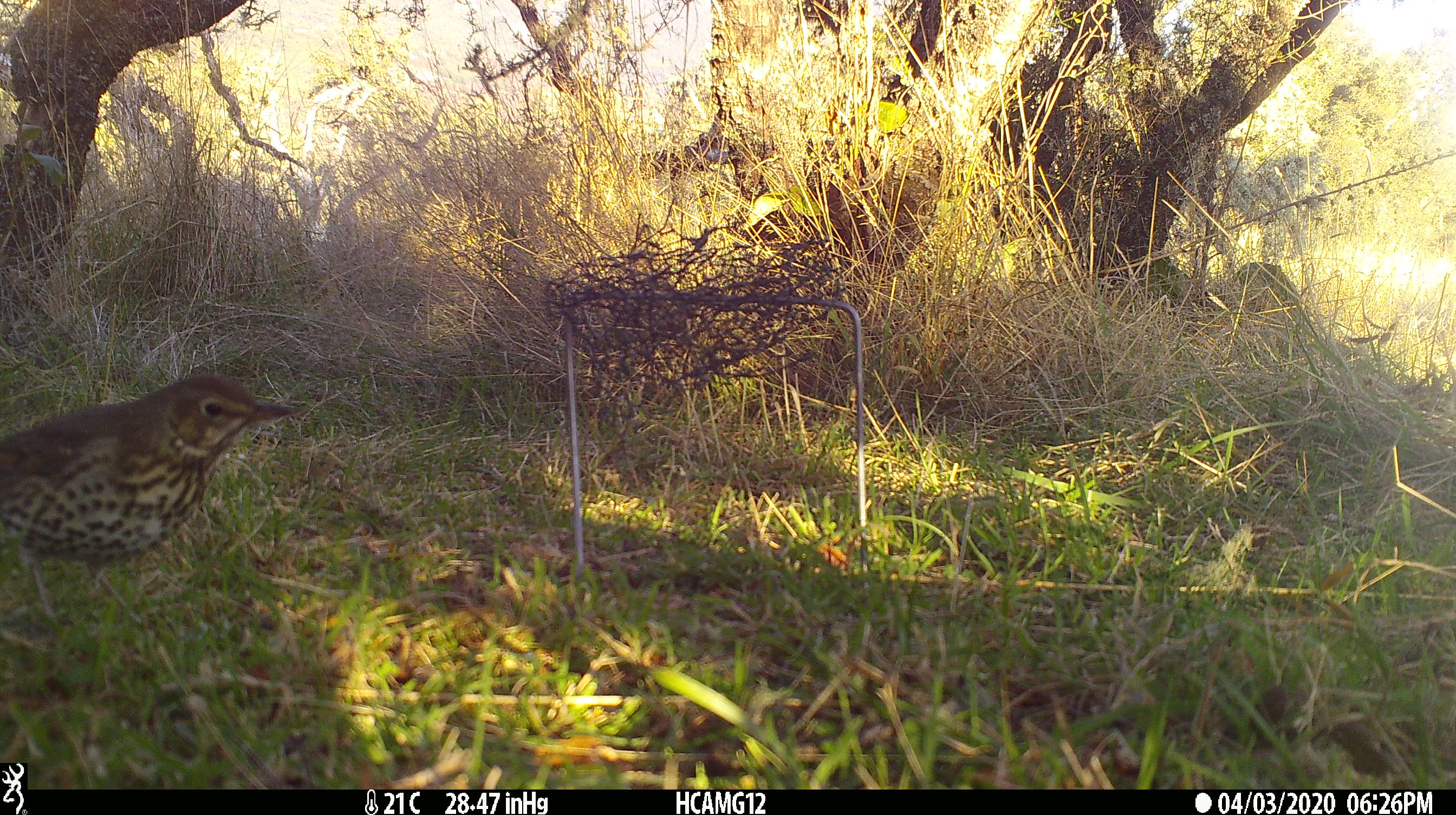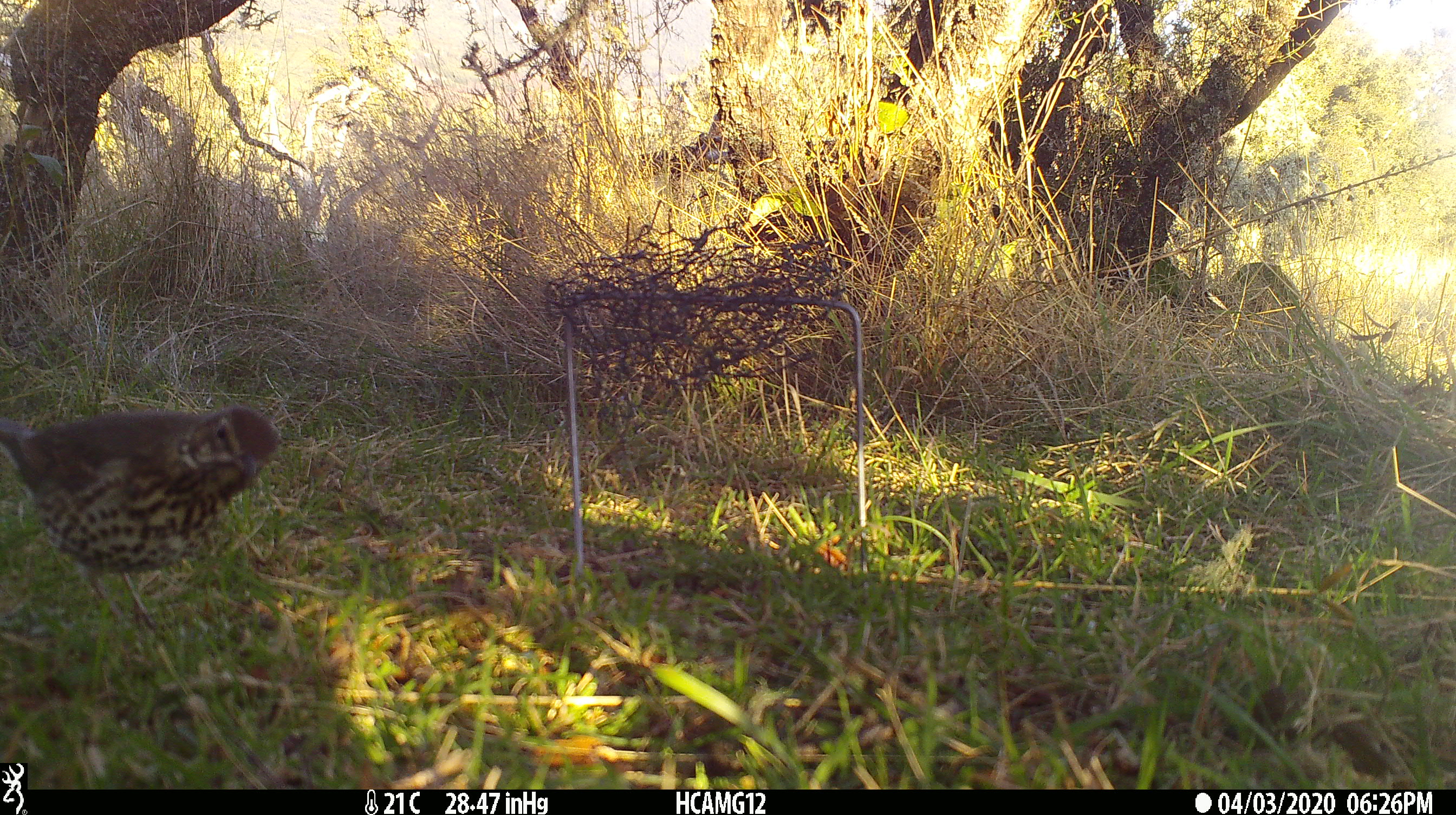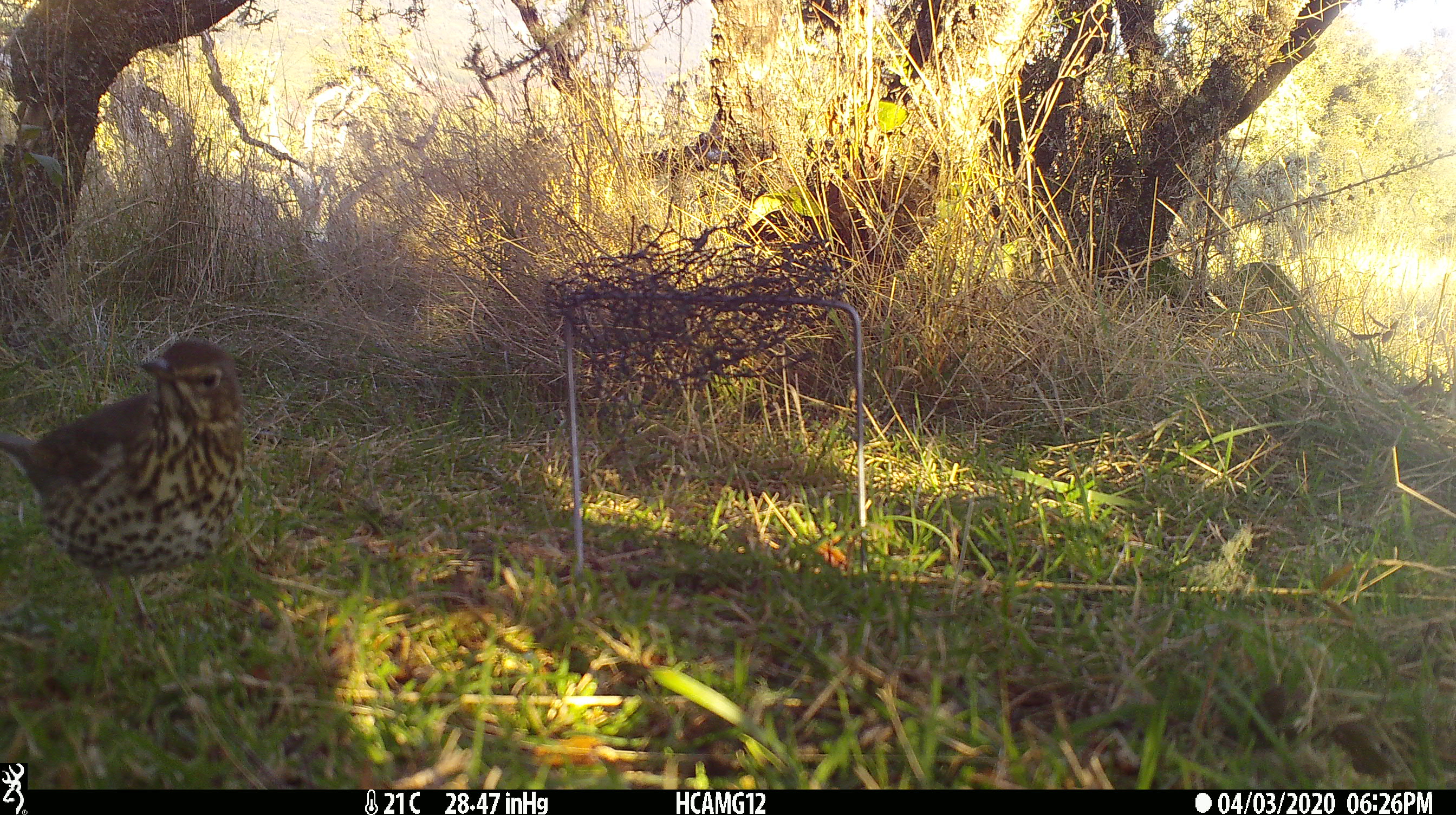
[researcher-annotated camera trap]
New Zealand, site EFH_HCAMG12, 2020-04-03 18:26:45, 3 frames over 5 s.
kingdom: Animalia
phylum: Chordata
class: Aves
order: Passeriformes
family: Turdidae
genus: Turdus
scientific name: Turdus philomelos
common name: song thrush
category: thrush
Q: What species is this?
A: Thrush (song thrush) (Turdus philomelos).